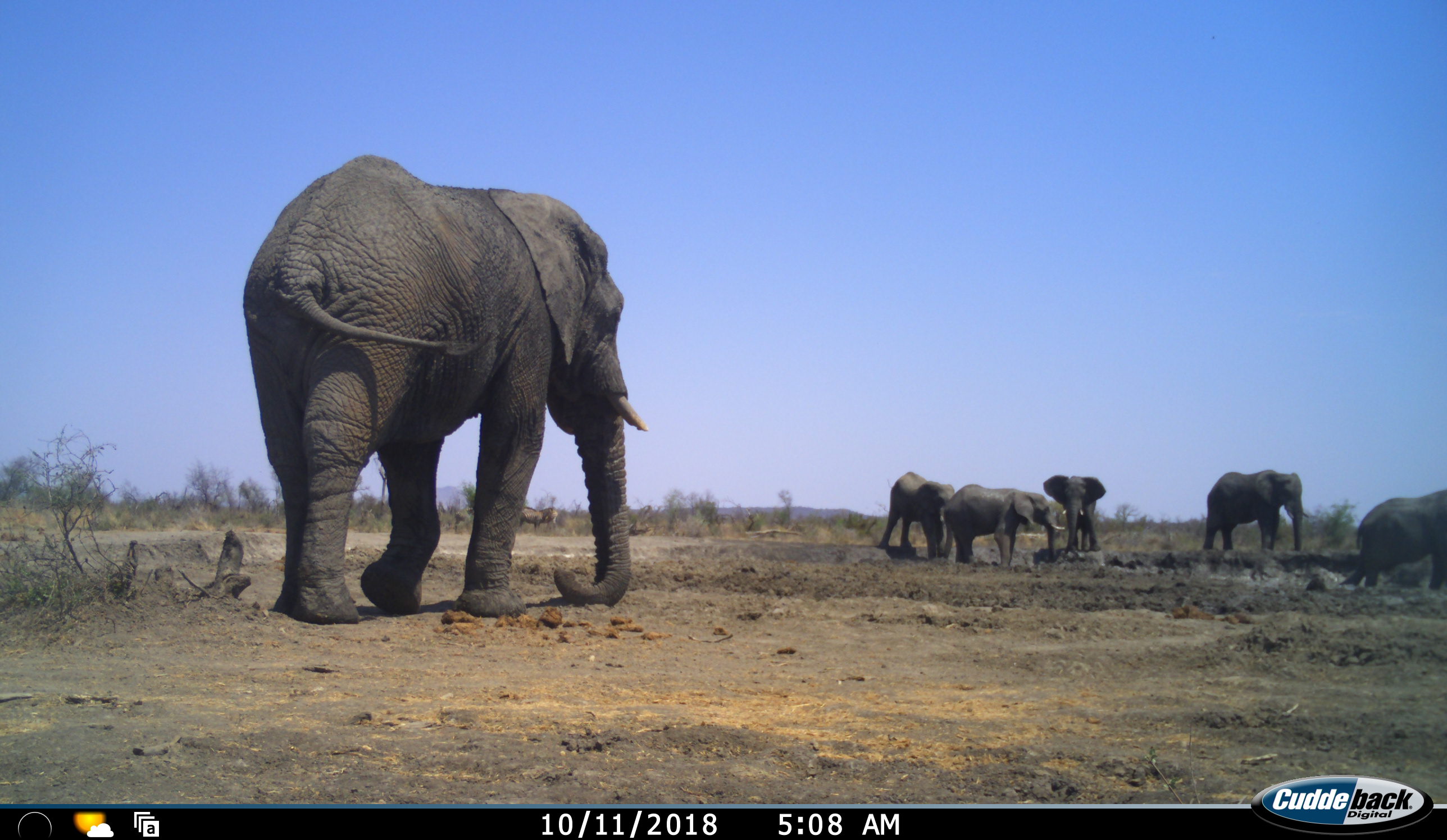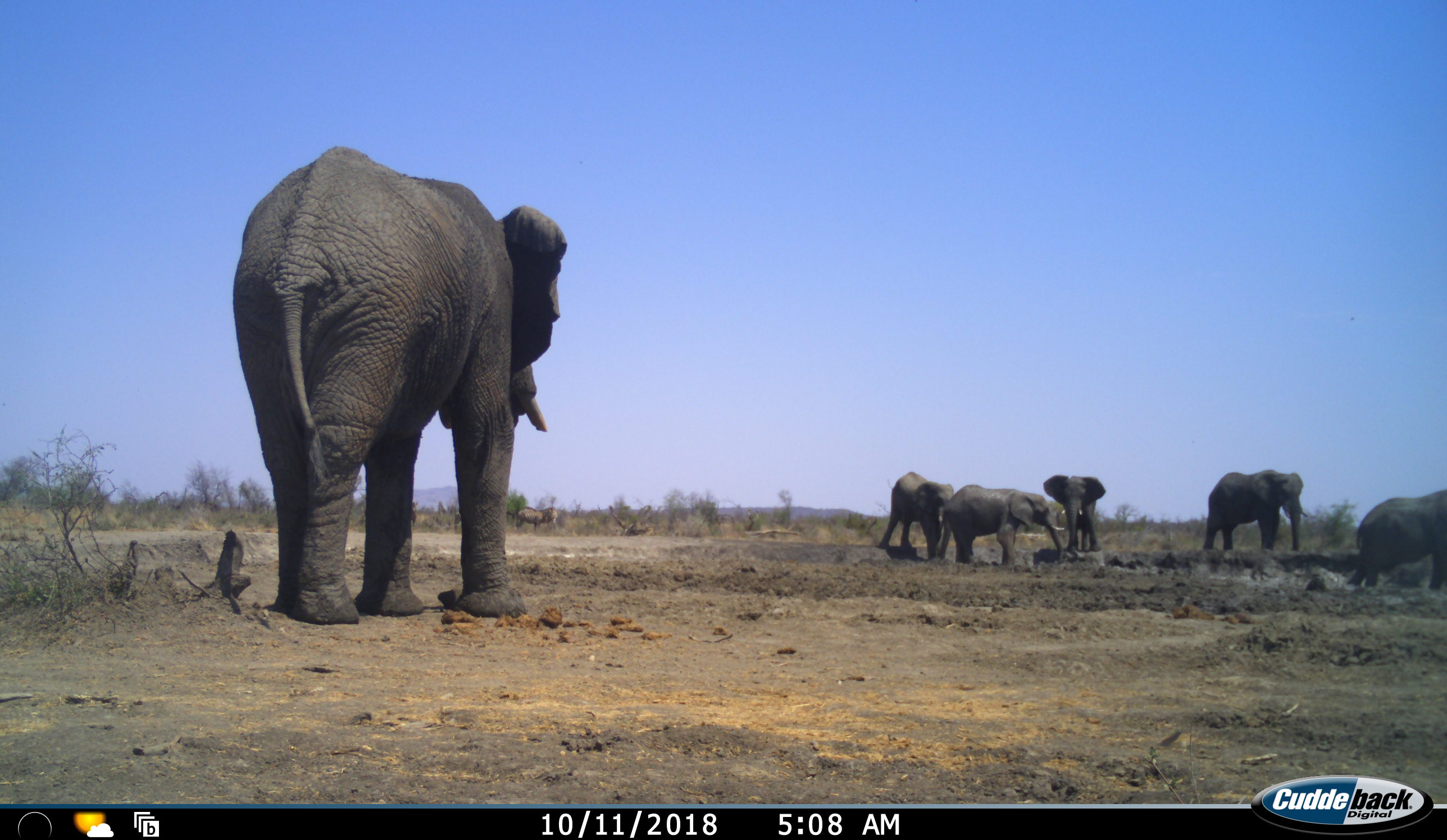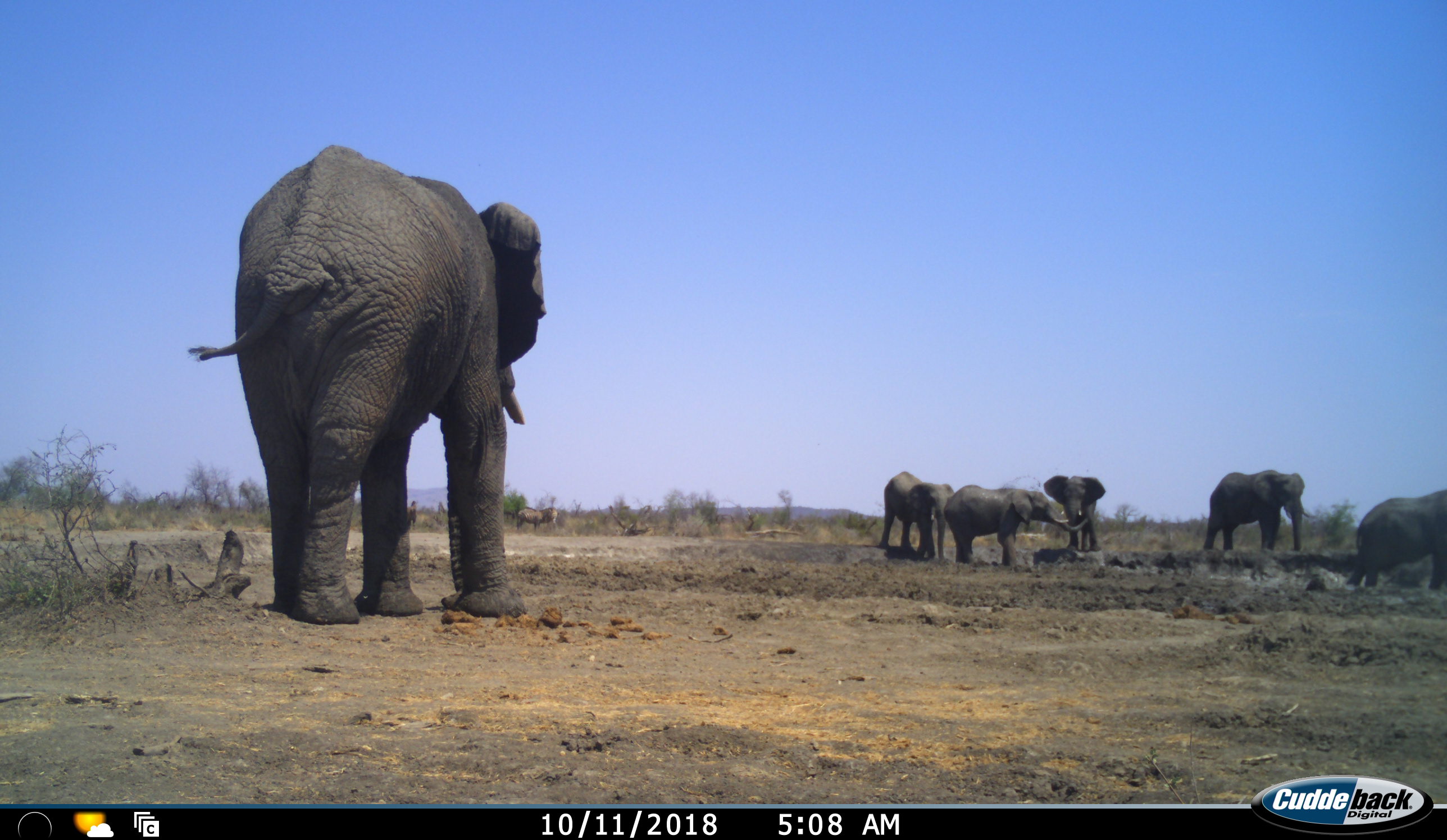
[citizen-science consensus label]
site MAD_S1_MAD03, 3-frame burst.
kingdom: Animalia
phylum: Chordata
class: Mammalia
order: Proboscidea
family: Elephantidae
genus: Loxodonta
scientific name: Loxodonta africana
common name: african bush elephant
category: elephant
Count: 6.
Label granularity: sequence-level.